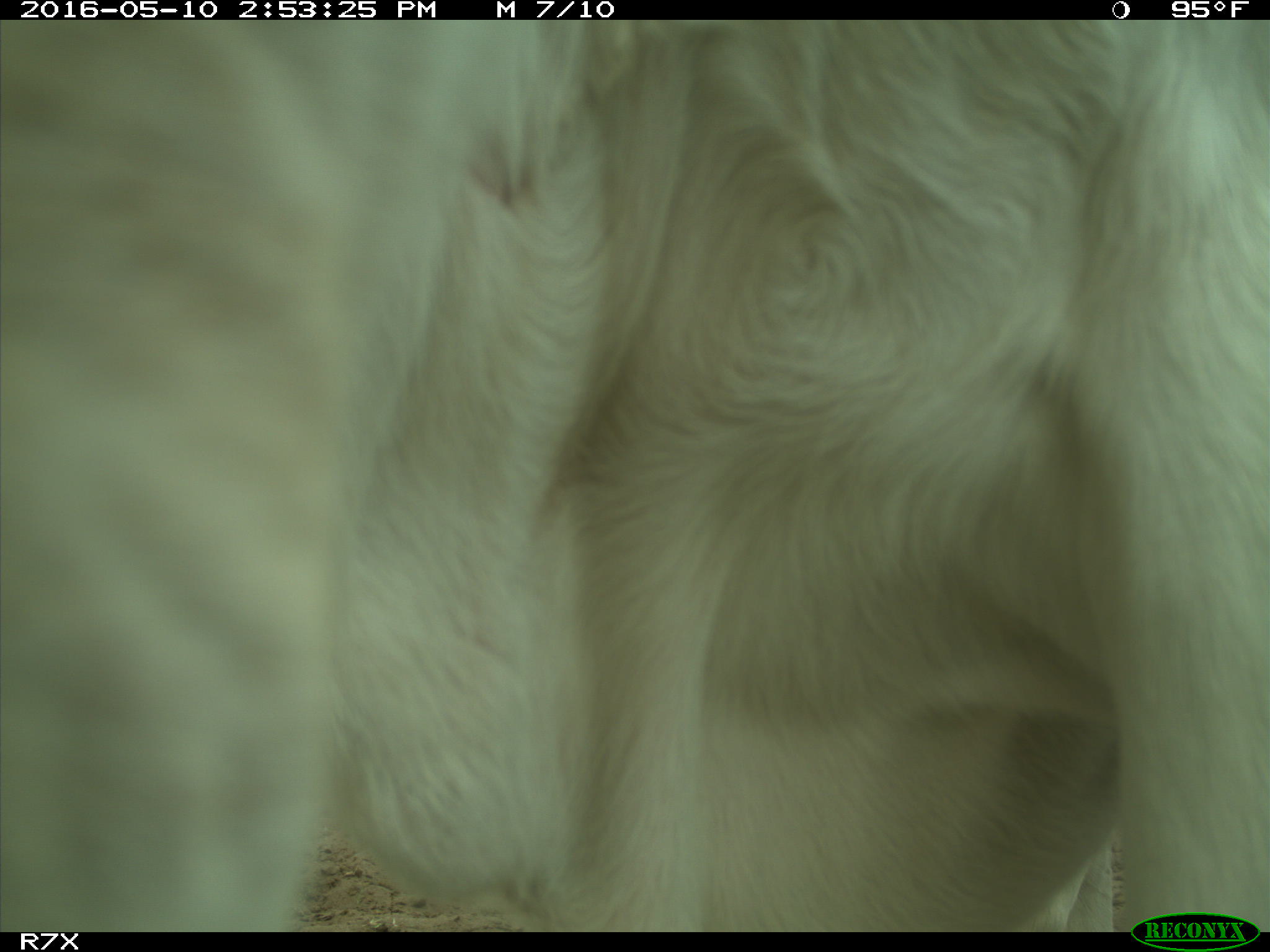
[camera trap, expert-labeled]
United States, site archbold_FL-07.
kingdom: Animalia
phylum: Chordata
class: Mammalia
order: Artiodactyla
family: Bovidae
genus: Bos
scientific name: Bos taurus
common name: domestic cow